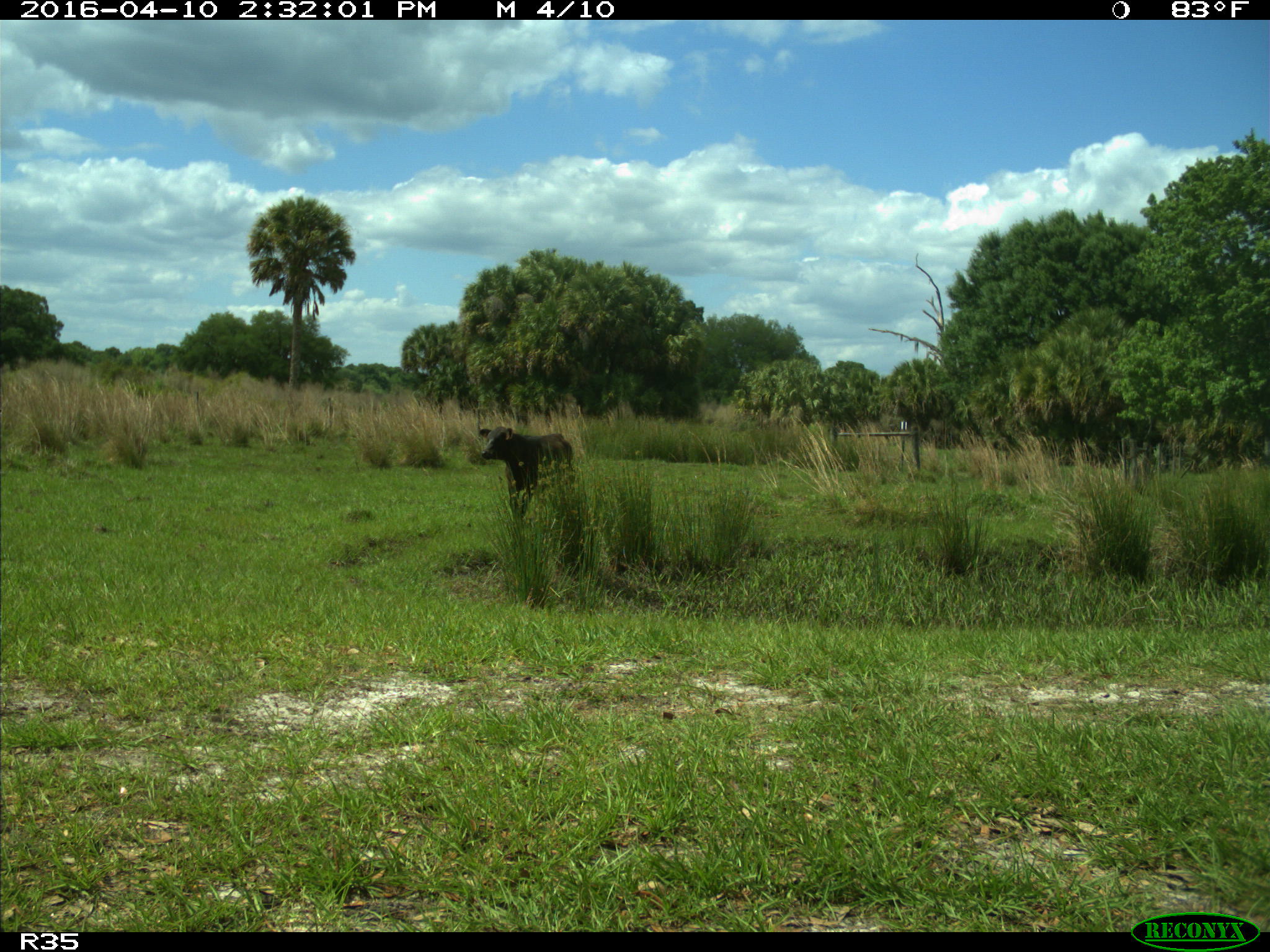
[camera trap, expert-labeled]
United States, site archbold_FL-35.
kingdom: Animalia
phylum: Chordata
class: Mammalia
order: Artiodactyla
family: Bovidae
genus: Bos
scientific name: Bos taurus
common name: domestic cow